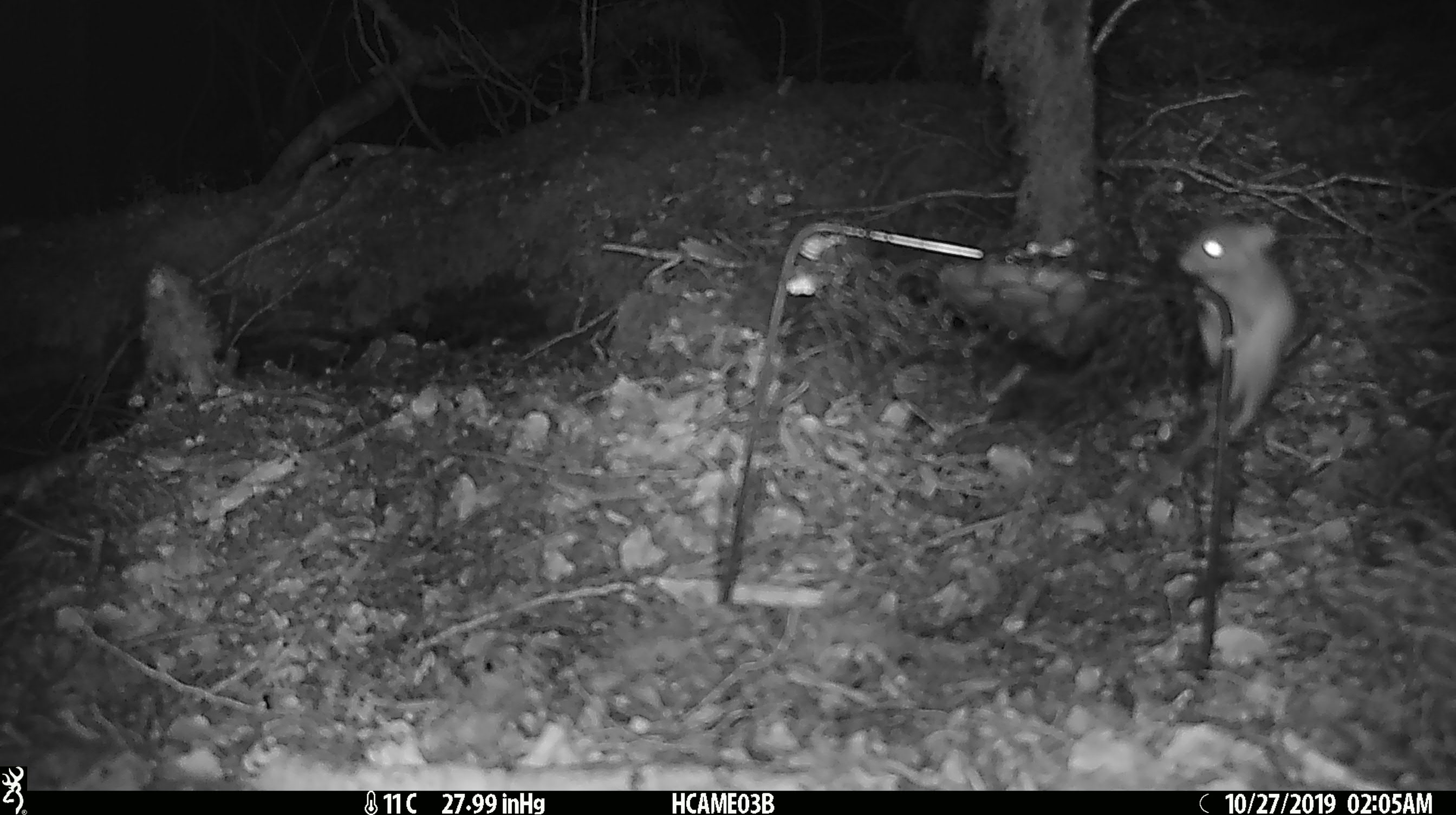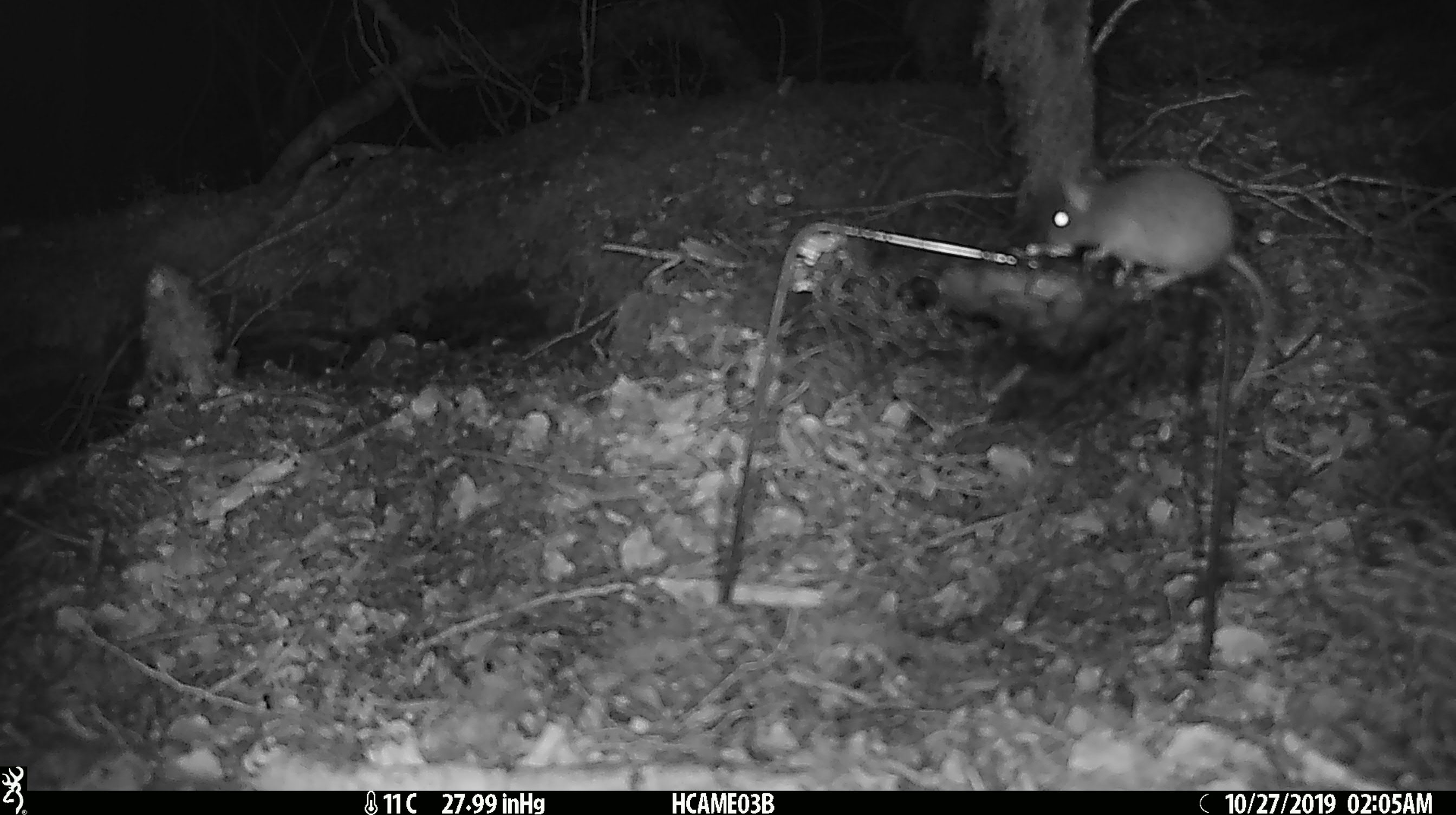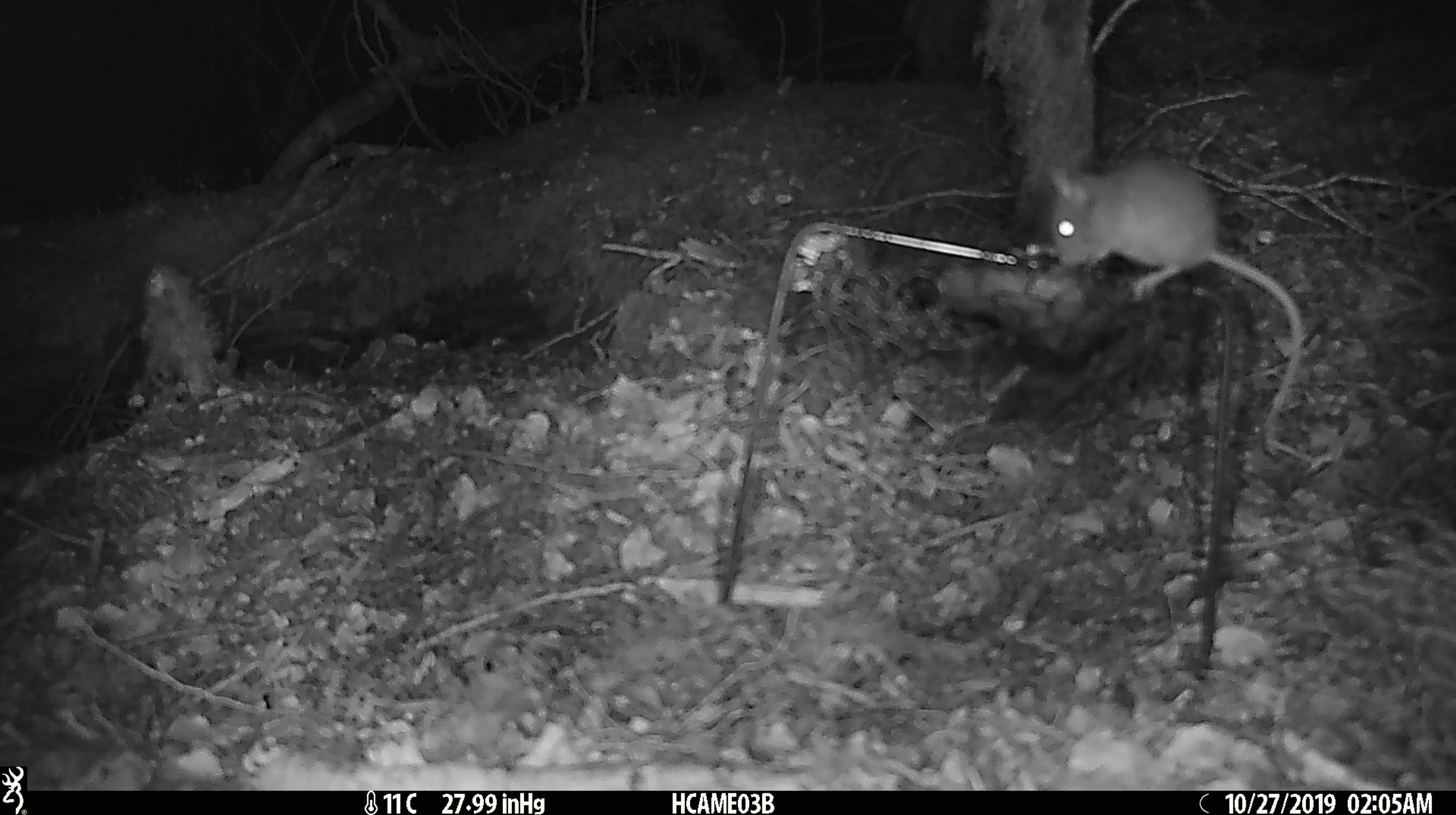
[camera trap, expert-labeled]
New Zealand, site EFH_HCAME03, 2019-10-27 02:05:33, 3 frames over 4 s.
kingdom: Animalia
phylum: Chordata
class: Mammalia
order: Rodentia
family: Muridae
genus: Mus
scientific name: Mus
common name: mouse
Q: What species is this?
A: Mouse (Mus).